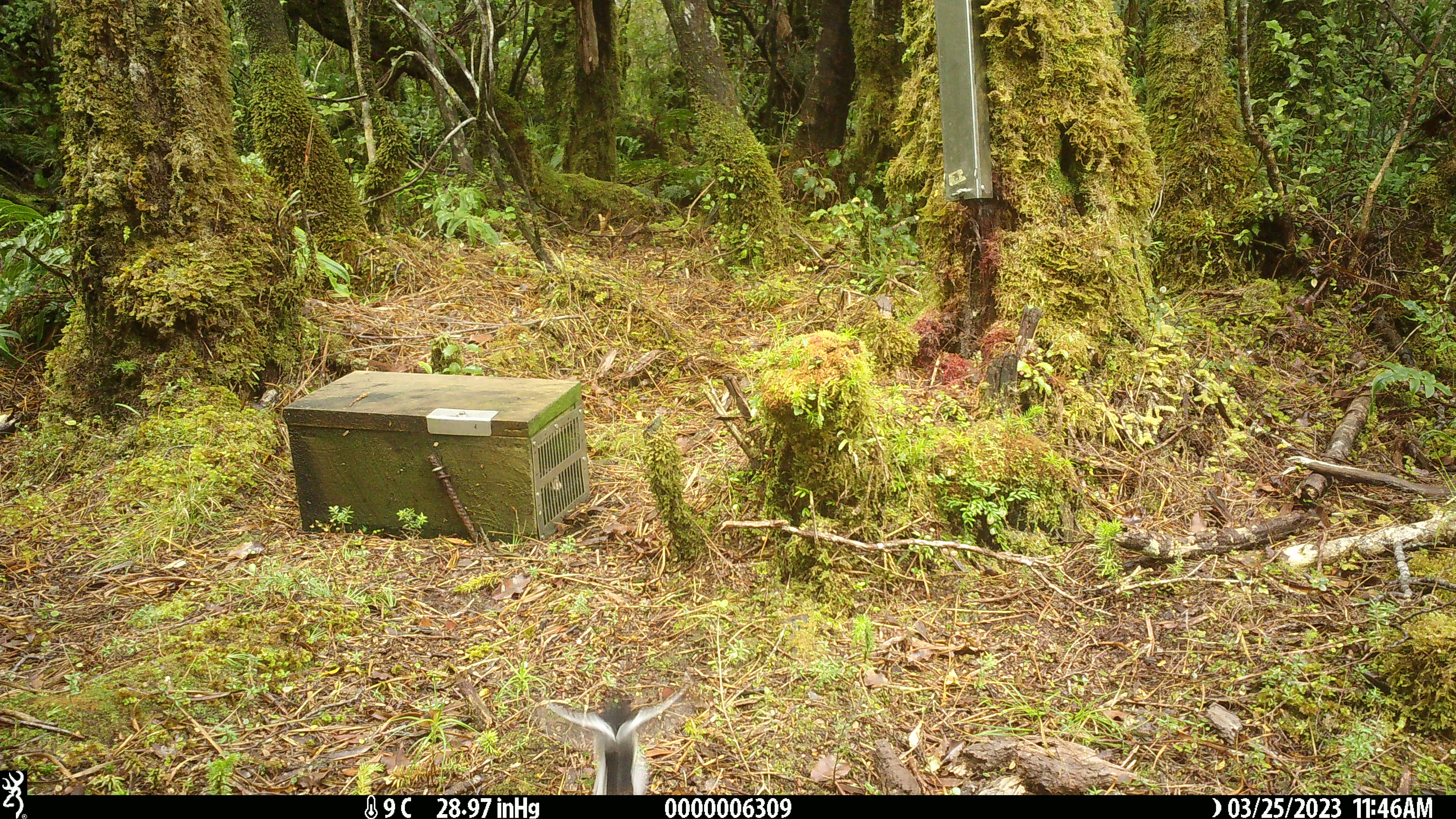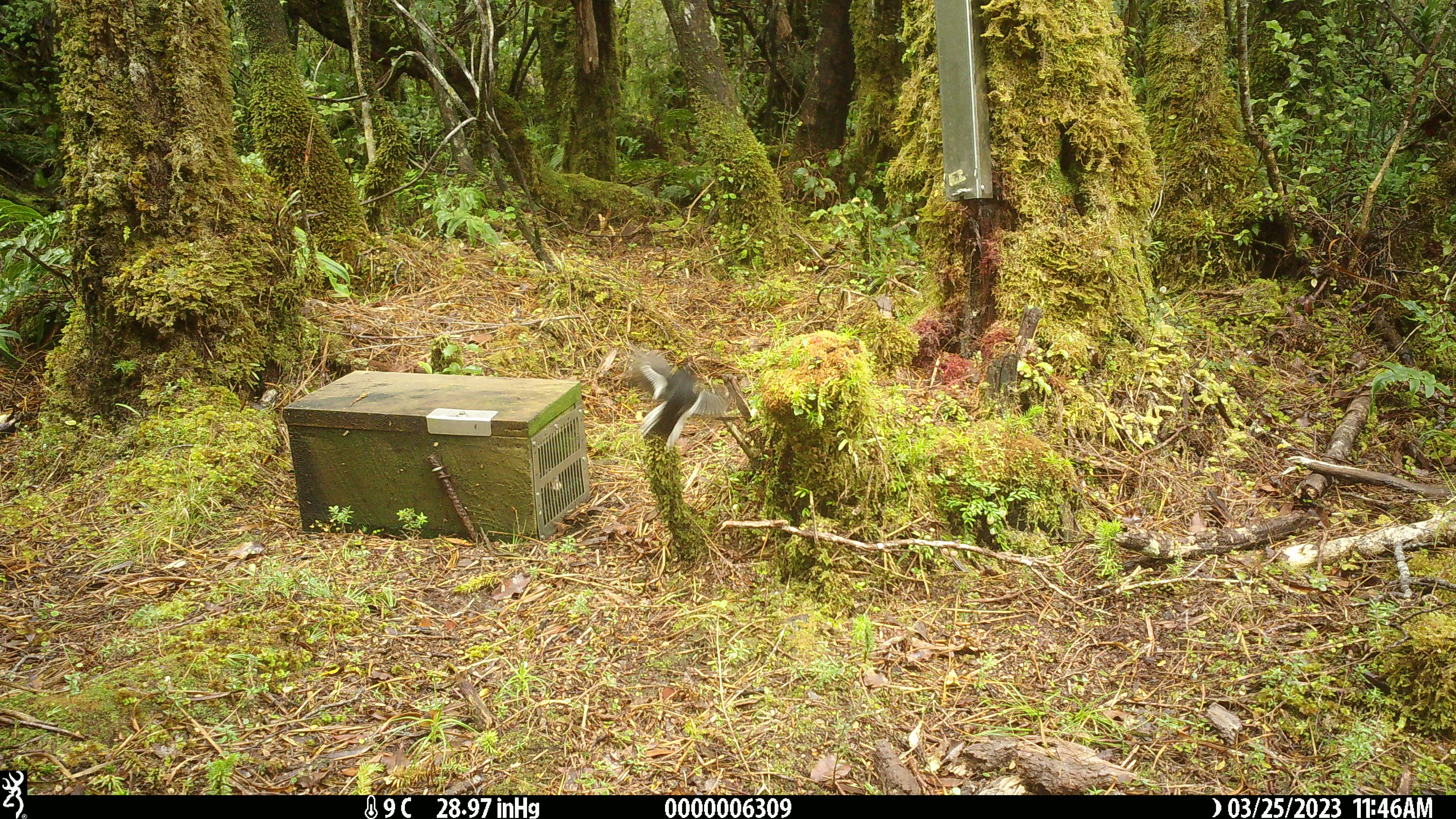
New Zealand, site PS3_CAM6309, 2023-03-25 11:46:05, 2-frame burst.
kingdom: Animalia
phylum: Chordata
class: Aves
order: Passeriformes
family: Petroicidae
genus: Petroica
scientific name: Petroica macrocephala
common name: tomtit